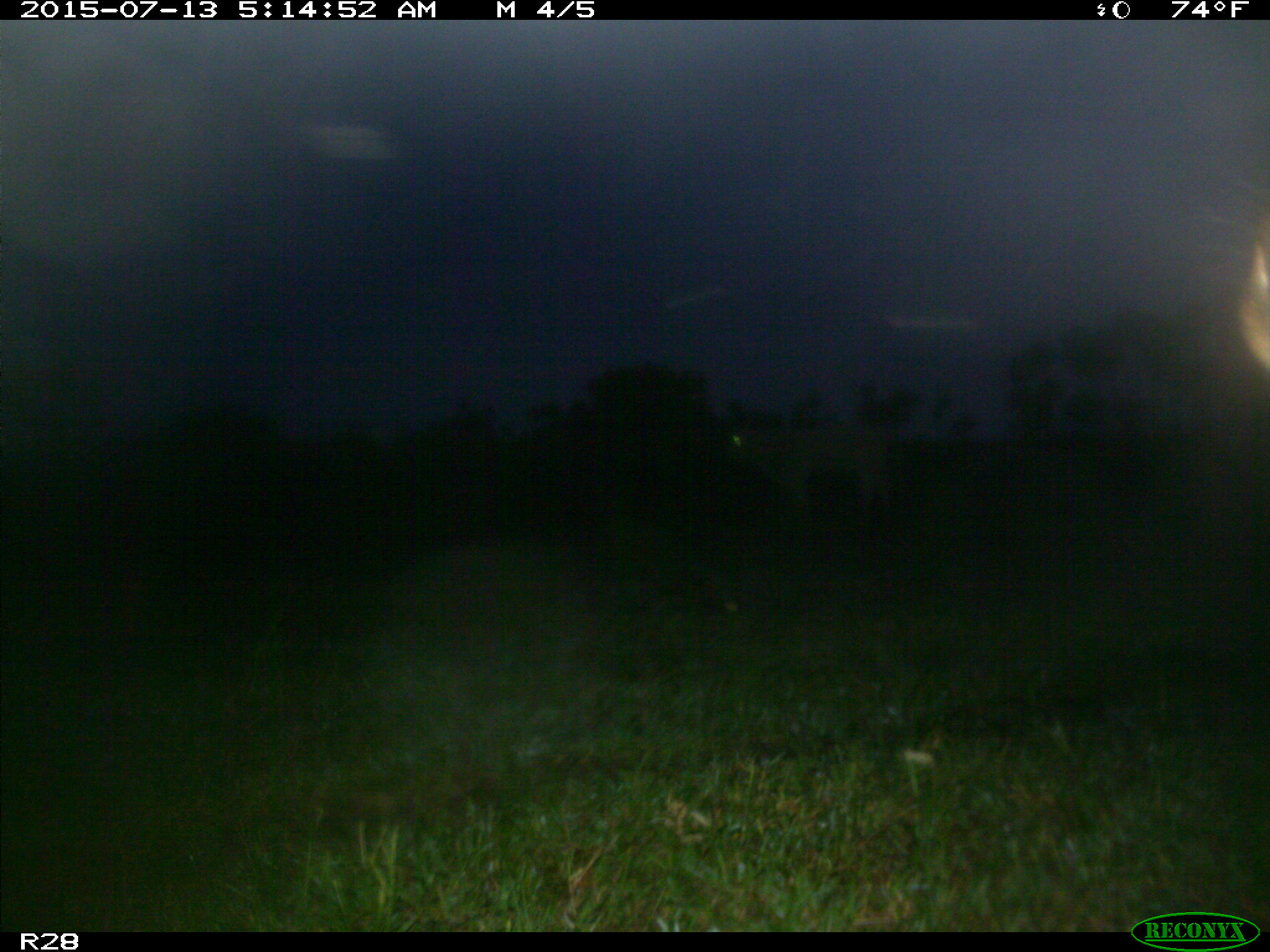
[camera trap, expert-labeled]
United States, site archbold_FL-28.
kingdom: Animalia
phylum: Chordata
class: Mammalia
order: Artiodactyla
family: Bovidae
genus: Bos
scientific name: Bos taurus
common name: domestic cow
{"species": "Bos taurus (domestic cow)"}